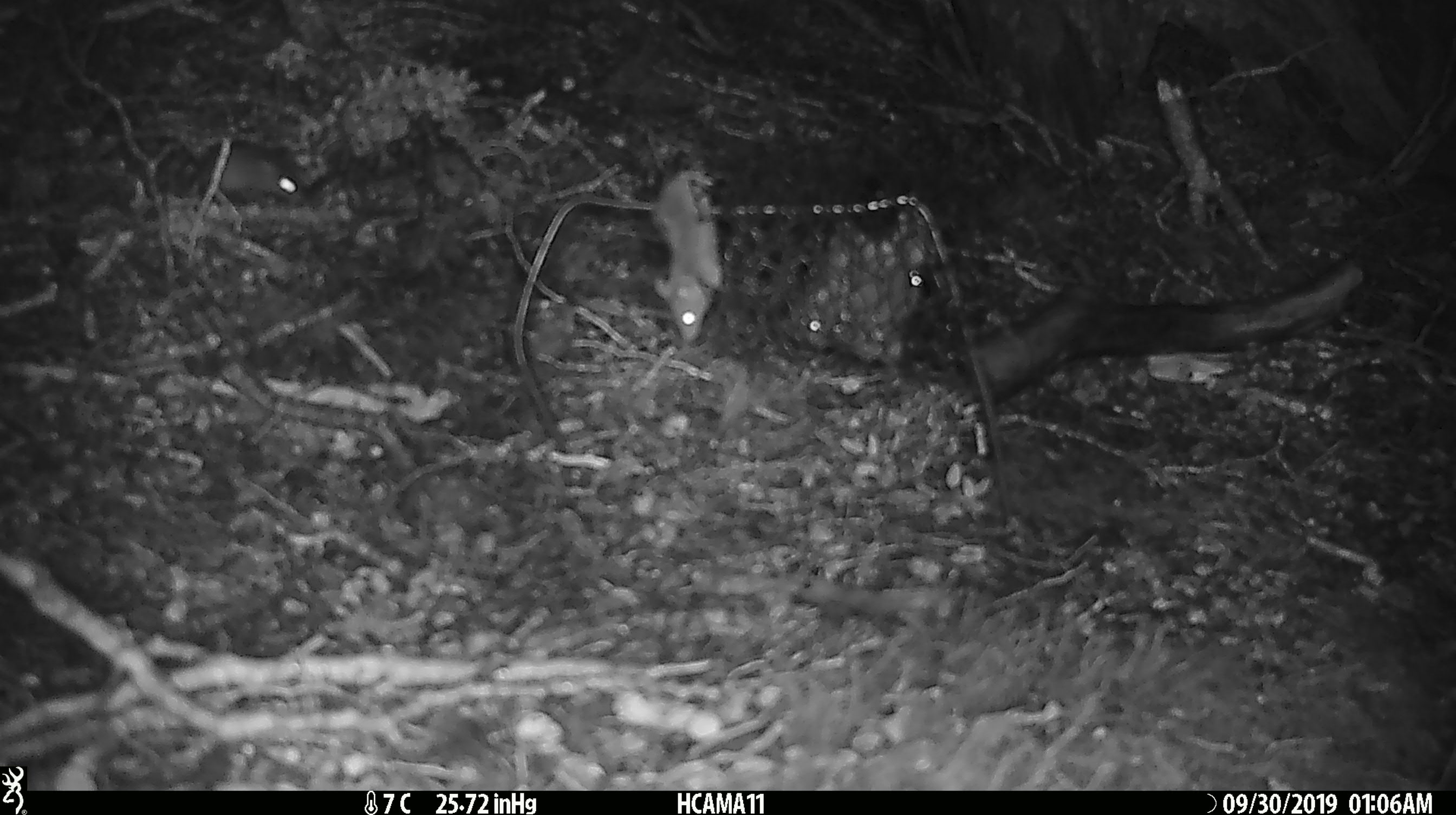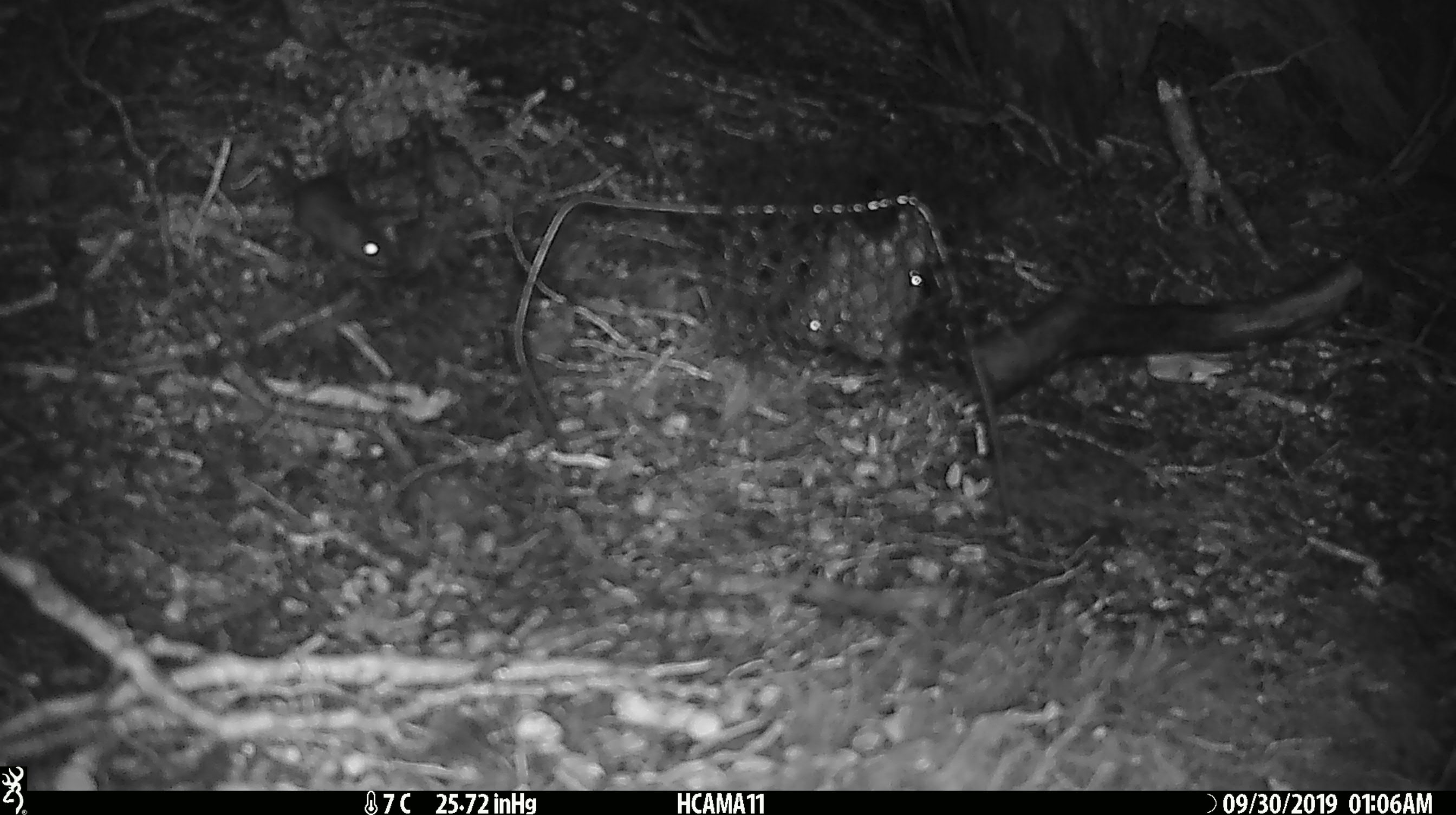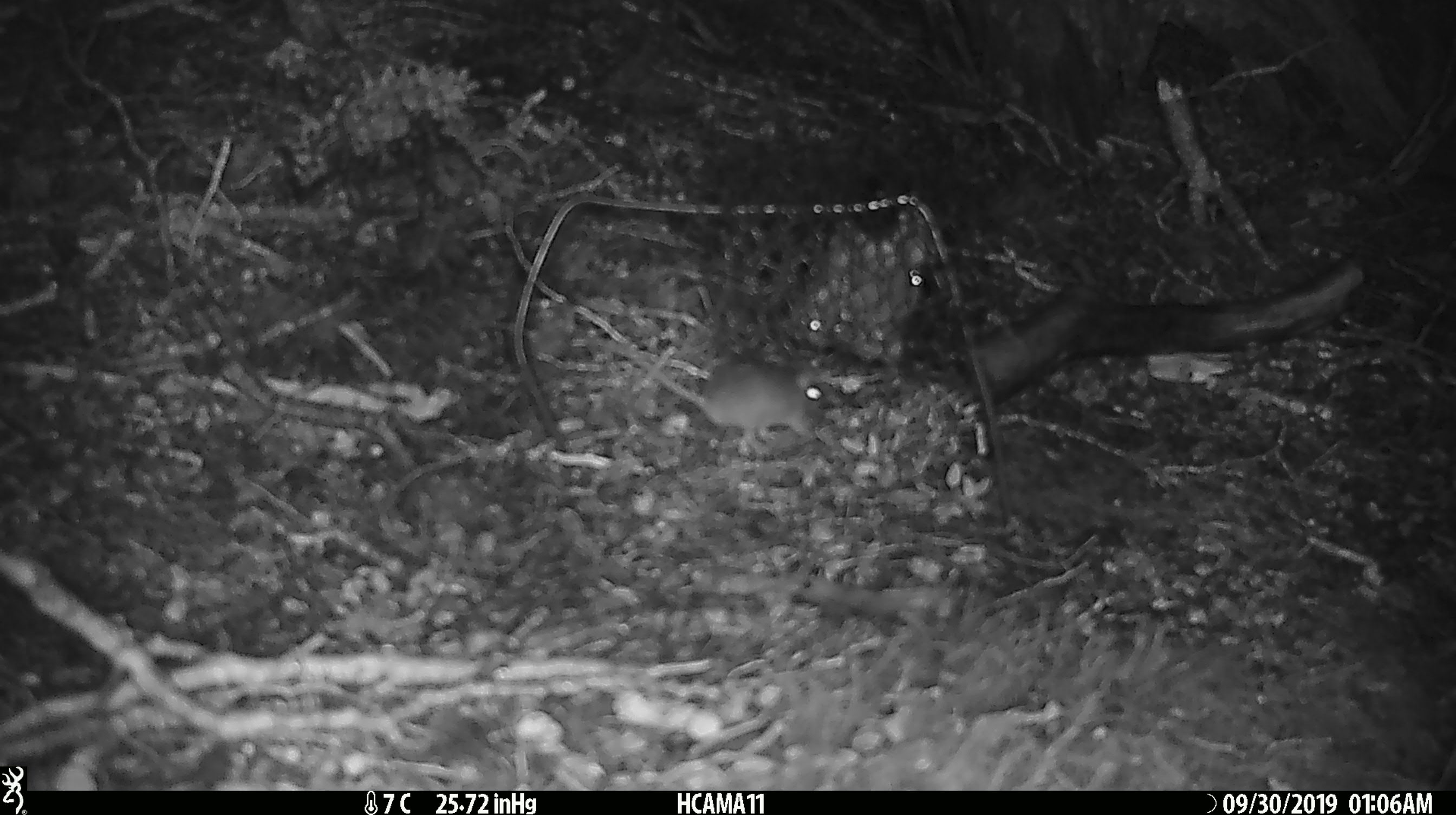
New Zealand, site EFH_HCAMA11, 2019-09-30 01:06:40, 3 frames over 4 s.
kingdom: Animalia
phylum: Chordata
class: Mammalia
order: Rodentia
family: Muridae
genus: Mus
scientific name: Mus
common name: mouse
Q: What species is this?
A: Mouse (Mus).